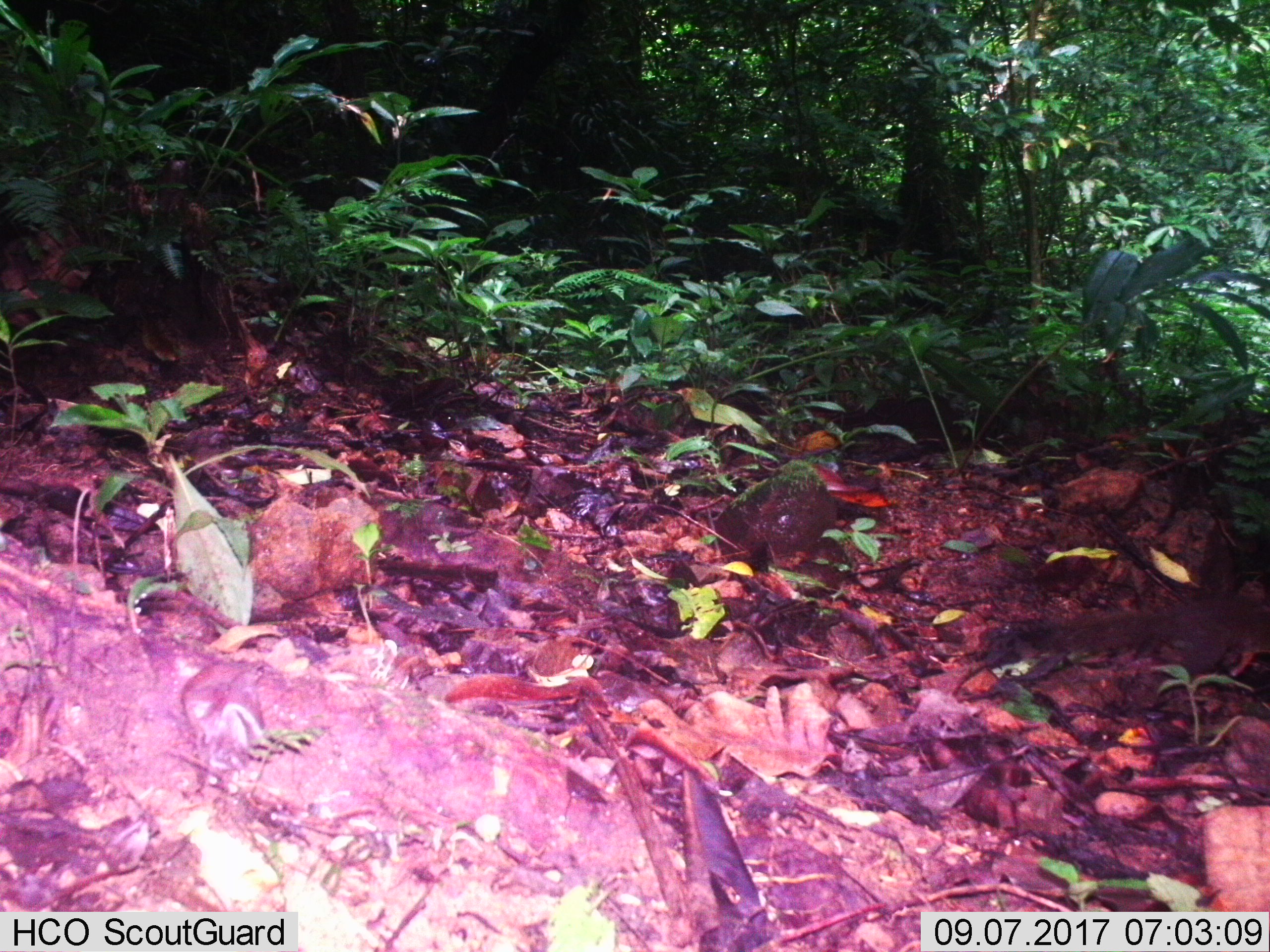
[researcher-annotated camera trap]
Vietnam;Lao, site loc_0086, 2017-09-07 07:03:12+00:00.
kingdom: Animalia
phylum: Chordata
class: Mammalia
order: Rodentia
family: Sciuridae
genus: Callosciurus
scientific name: Callosciurus erythraeus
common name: pallas's squirrel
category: pallass squirrel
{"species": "pallass squirrel (pallas's squirrel) (Callosciurus erythraeus)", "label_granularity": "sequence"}